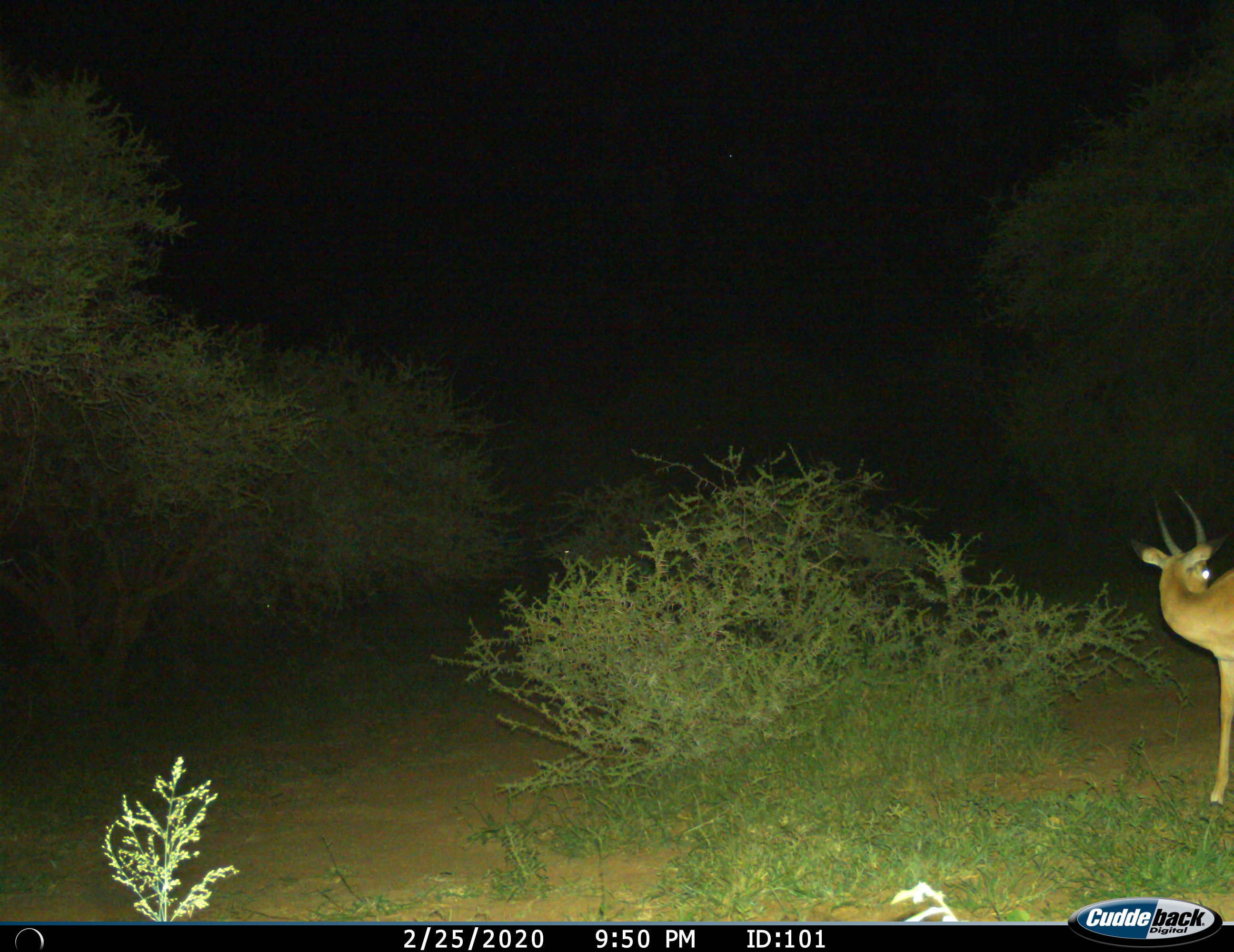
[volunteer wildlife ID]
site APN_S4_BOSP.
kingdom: Animalia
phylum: Chordata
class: Mammalia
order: Artiodactyla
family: Bovidae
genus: Aepyceros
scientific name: Aepyceros melampus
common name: impala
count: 1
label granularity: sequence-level